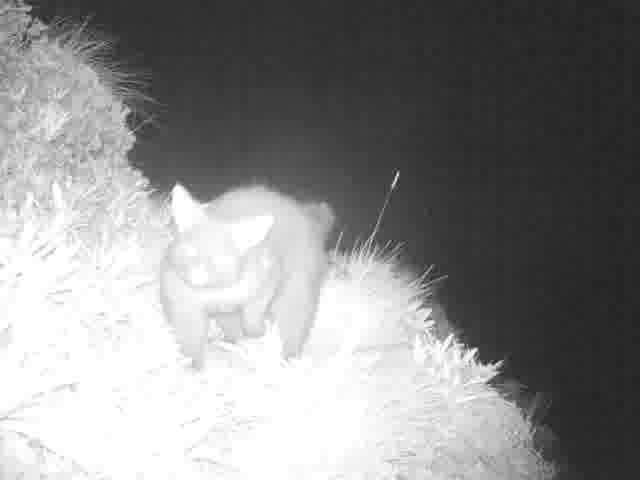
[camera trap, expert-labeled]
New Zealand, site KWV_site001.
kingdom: Animalia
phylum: Chordata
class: Mammalia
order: Diprotodontia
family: Phalangeridae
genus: Trichosurus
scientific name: Trichosurus vulpecula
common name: common brushtail possum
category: possum